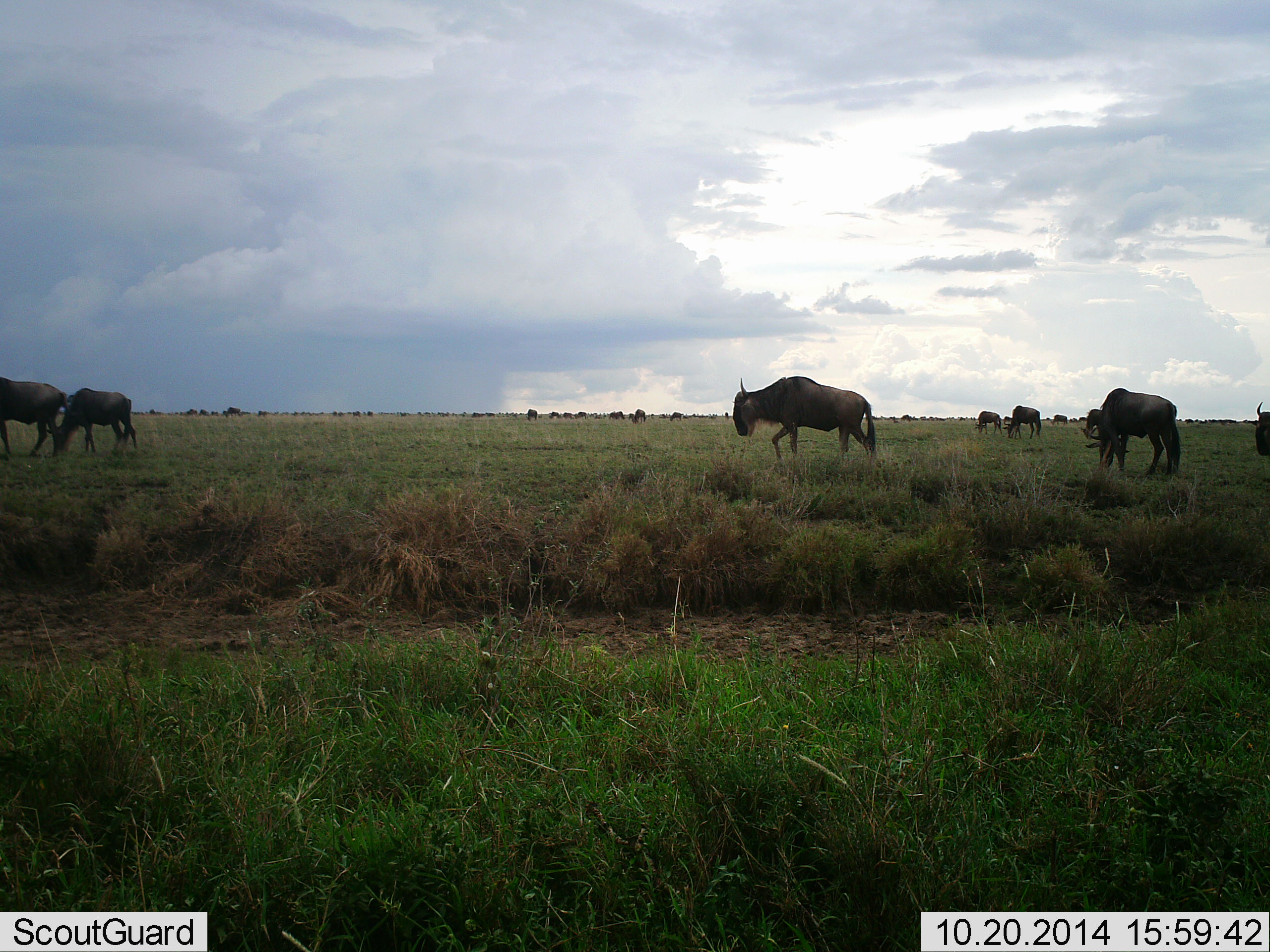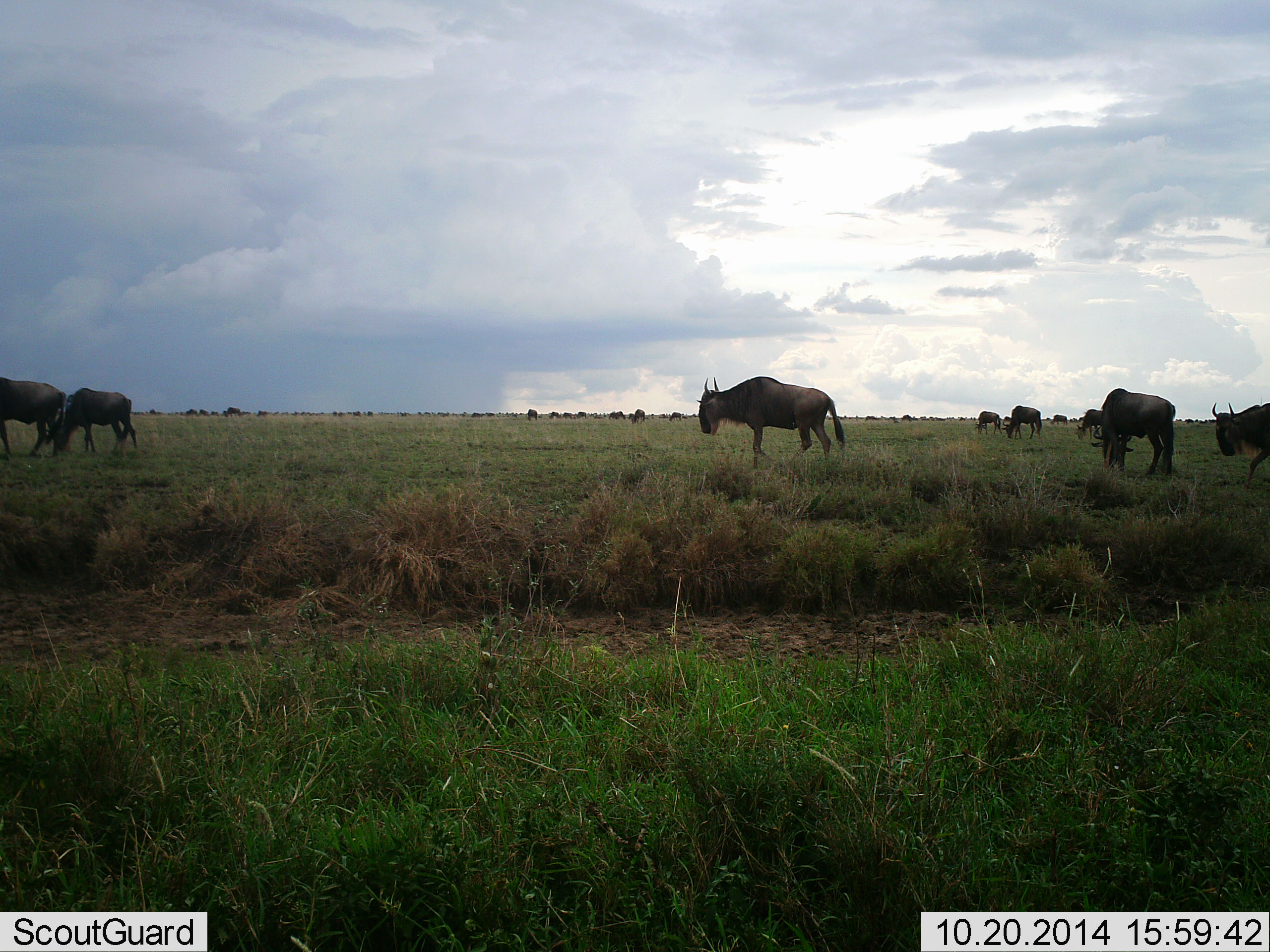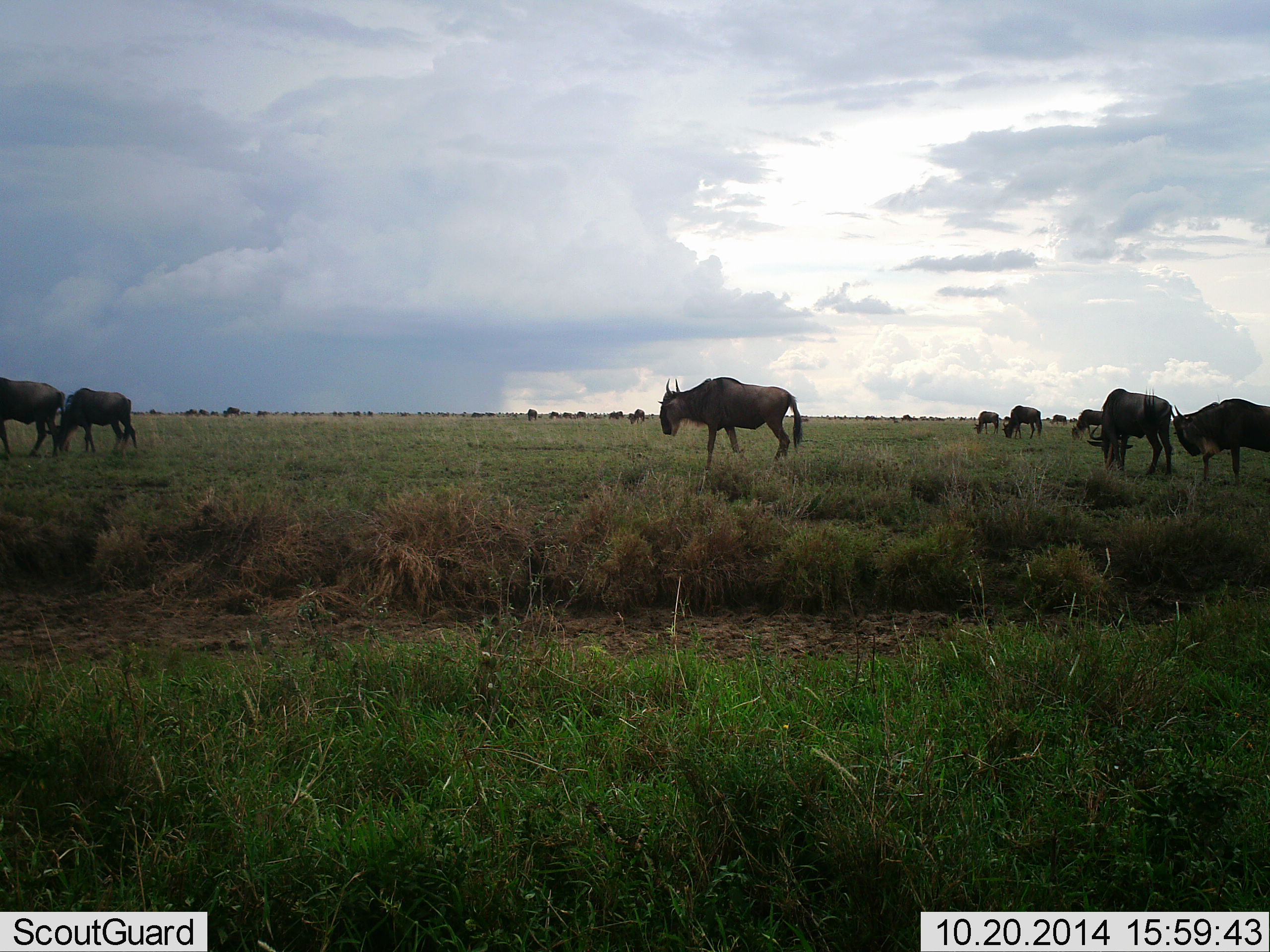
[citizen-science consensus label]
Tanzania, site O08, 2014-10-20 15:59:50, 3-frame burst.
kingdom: Animalia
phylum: Chordata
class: Mammalia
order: Artiodactyla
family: Bovidae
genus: Connochaetes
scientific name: Connochaetes taurinus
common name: blue wildebeest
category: wildebeest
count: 11-50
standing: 60%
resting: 0%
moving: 80%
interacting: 0%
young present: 0%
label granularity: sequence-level